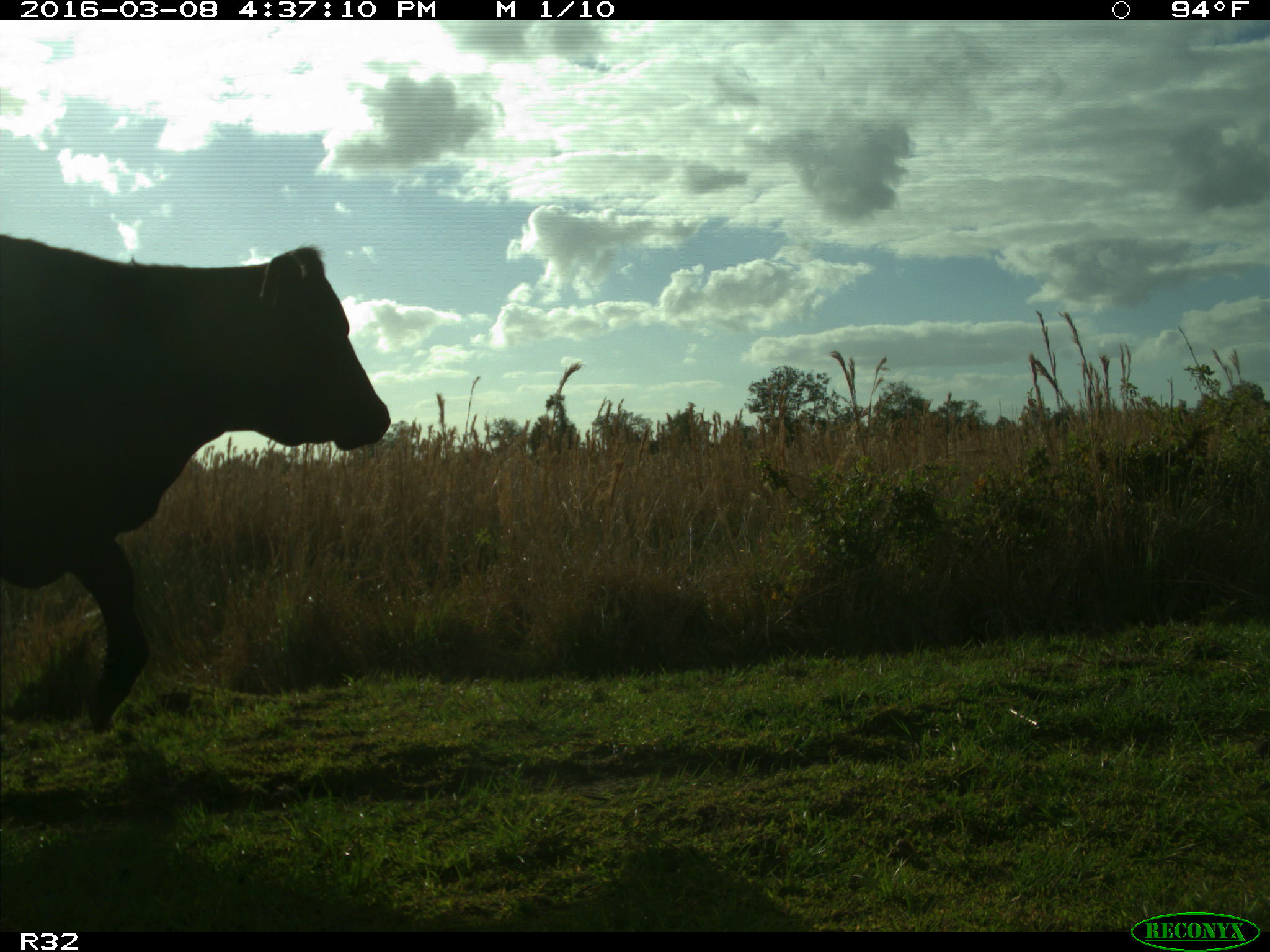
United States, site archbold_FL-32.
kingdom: Animalia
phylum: Chordata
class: Mammalia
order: Artiodactyla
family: Bovidae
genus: Bos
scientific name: Bos taurus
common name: domestic cow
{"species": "Bos taurus (domestic cow)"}